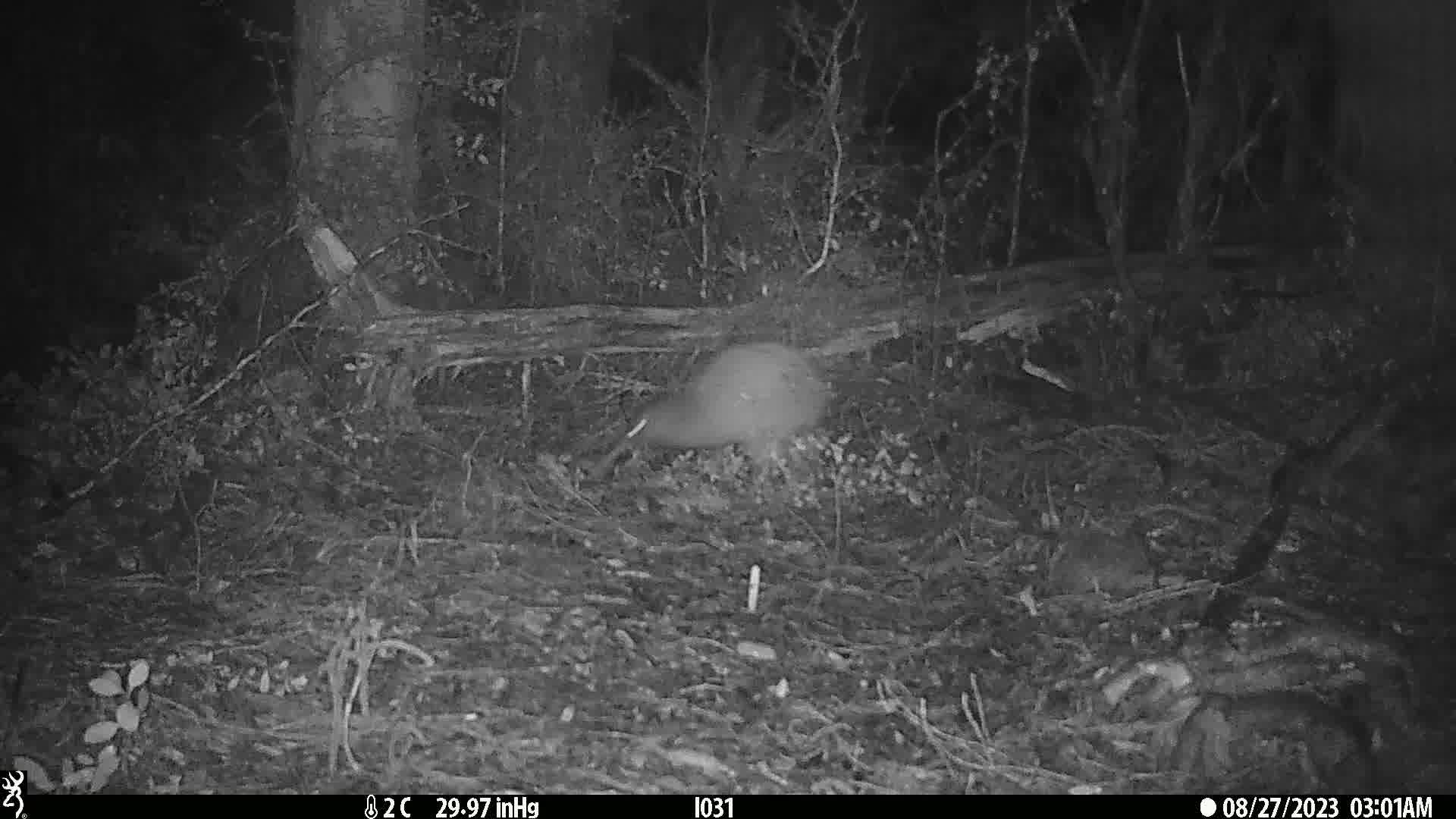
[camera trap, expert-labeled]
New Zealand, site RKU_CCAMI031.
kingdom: Animalia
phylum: Chordata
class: Aves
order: Apterygiformes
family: Apterygidae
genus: Apteryx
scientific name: Apteryx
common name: kiwi